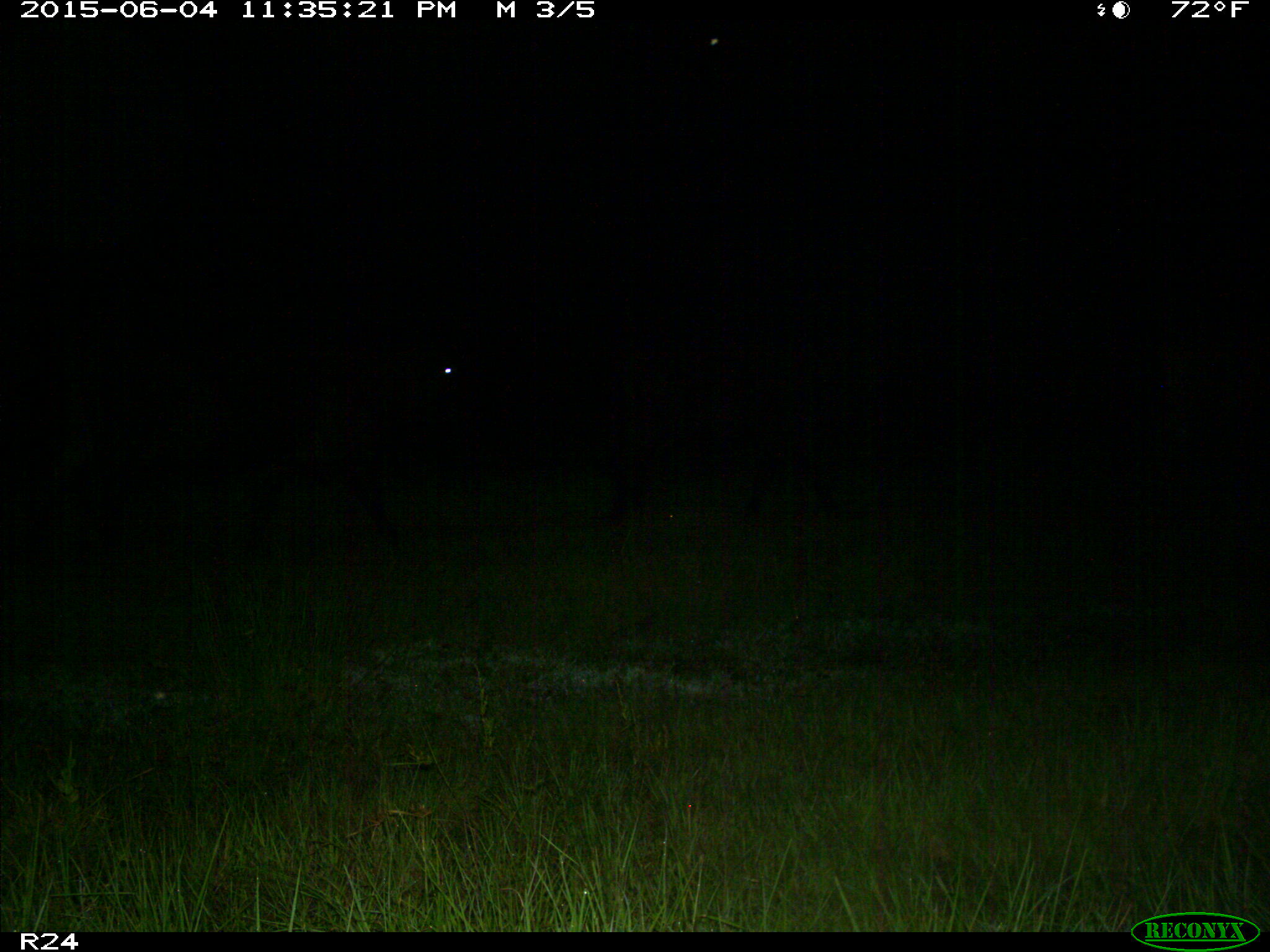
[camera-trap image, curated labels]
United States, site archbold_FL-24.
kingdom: Animalia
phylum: Chordata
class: Mammalia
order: Artiodactyla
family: Bovidae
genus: Bos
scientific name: Bos taurus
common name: domestic cow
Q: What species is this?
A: Bos taurus (domestic cow).